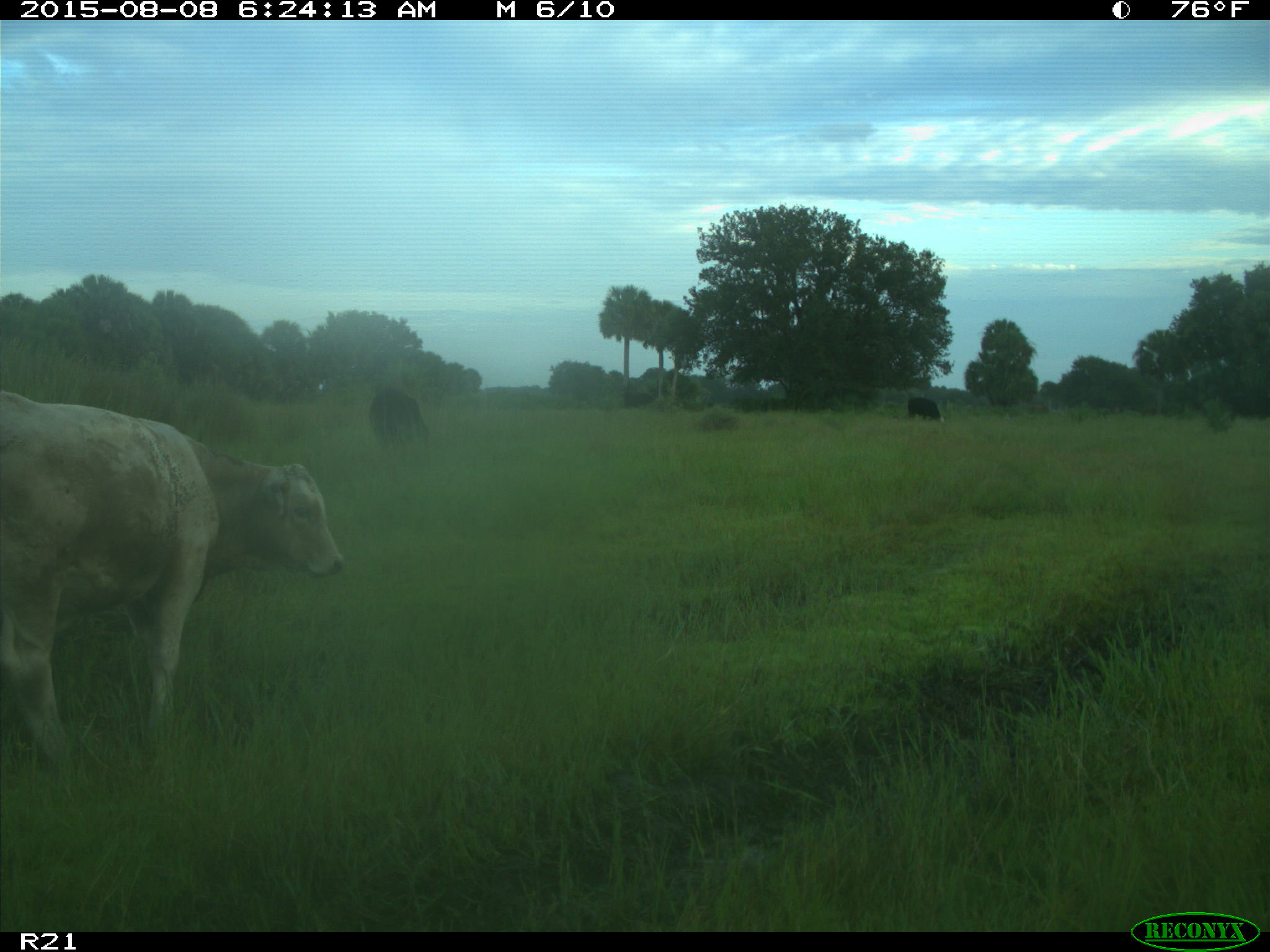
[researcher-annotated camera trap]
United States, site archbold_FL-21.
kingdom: Animalia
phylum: Chordata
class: Mammalia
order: Artiodactyla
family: Bovidae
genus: Bos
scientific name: Bos taurus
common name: domestic cow